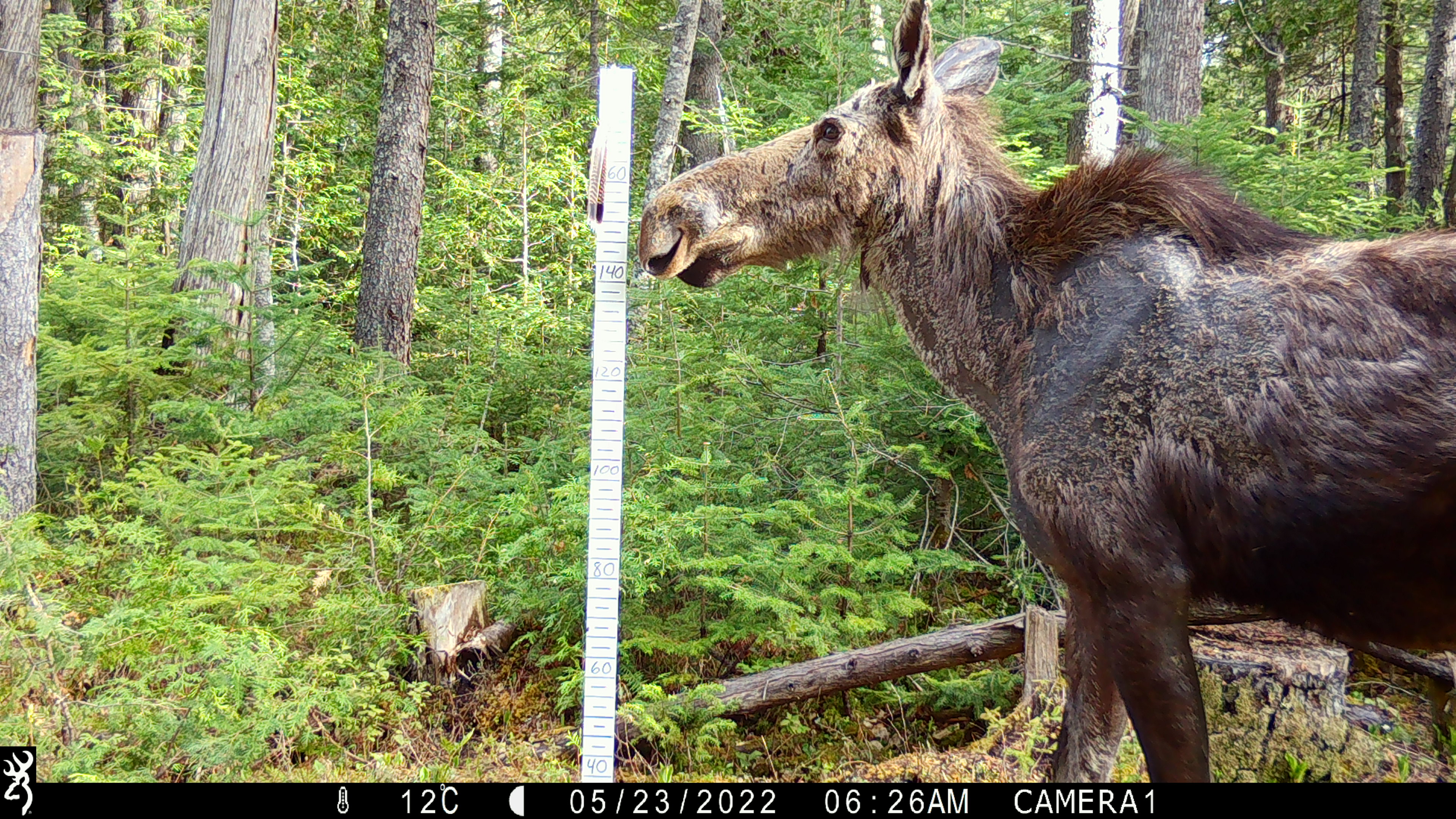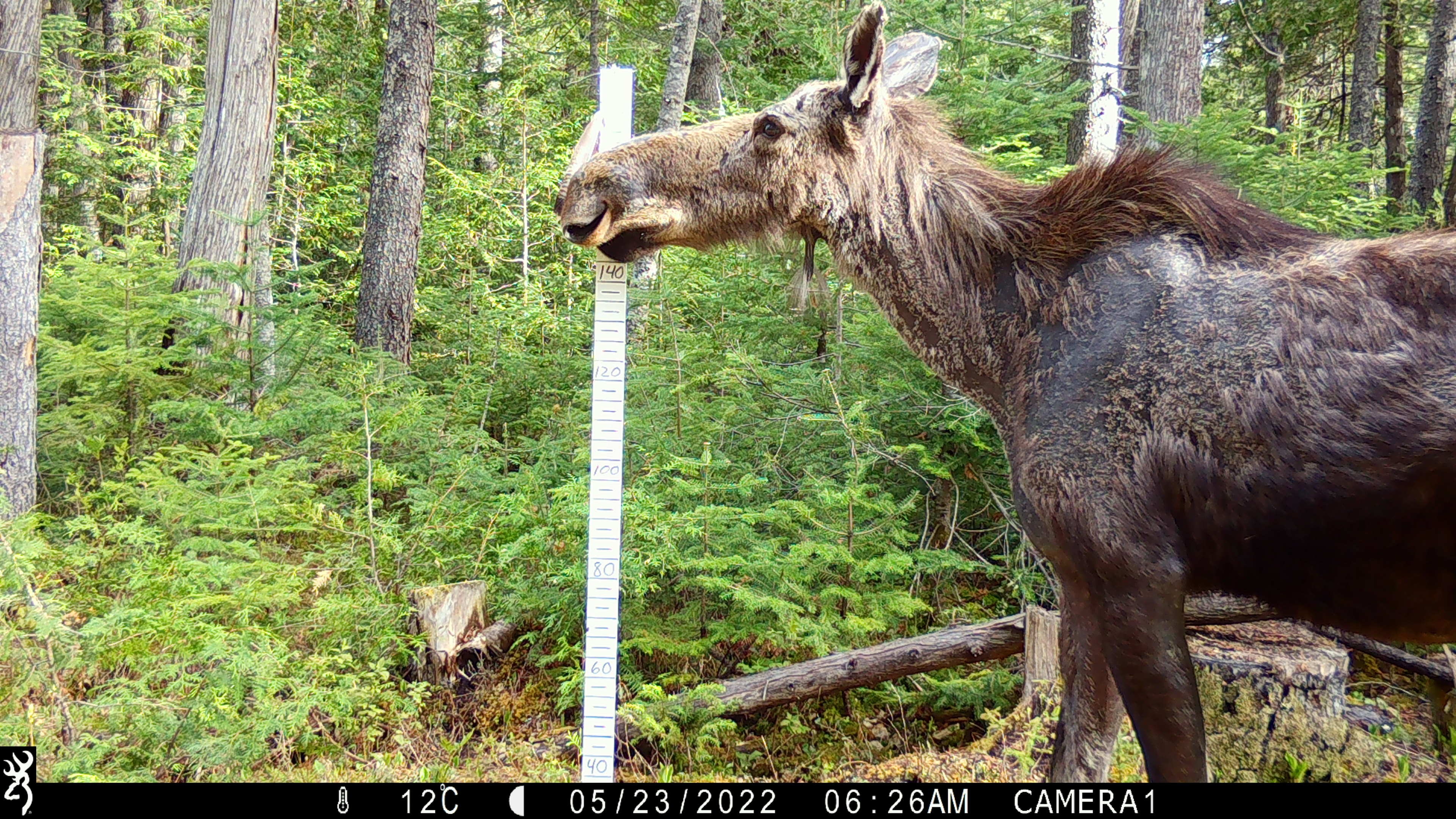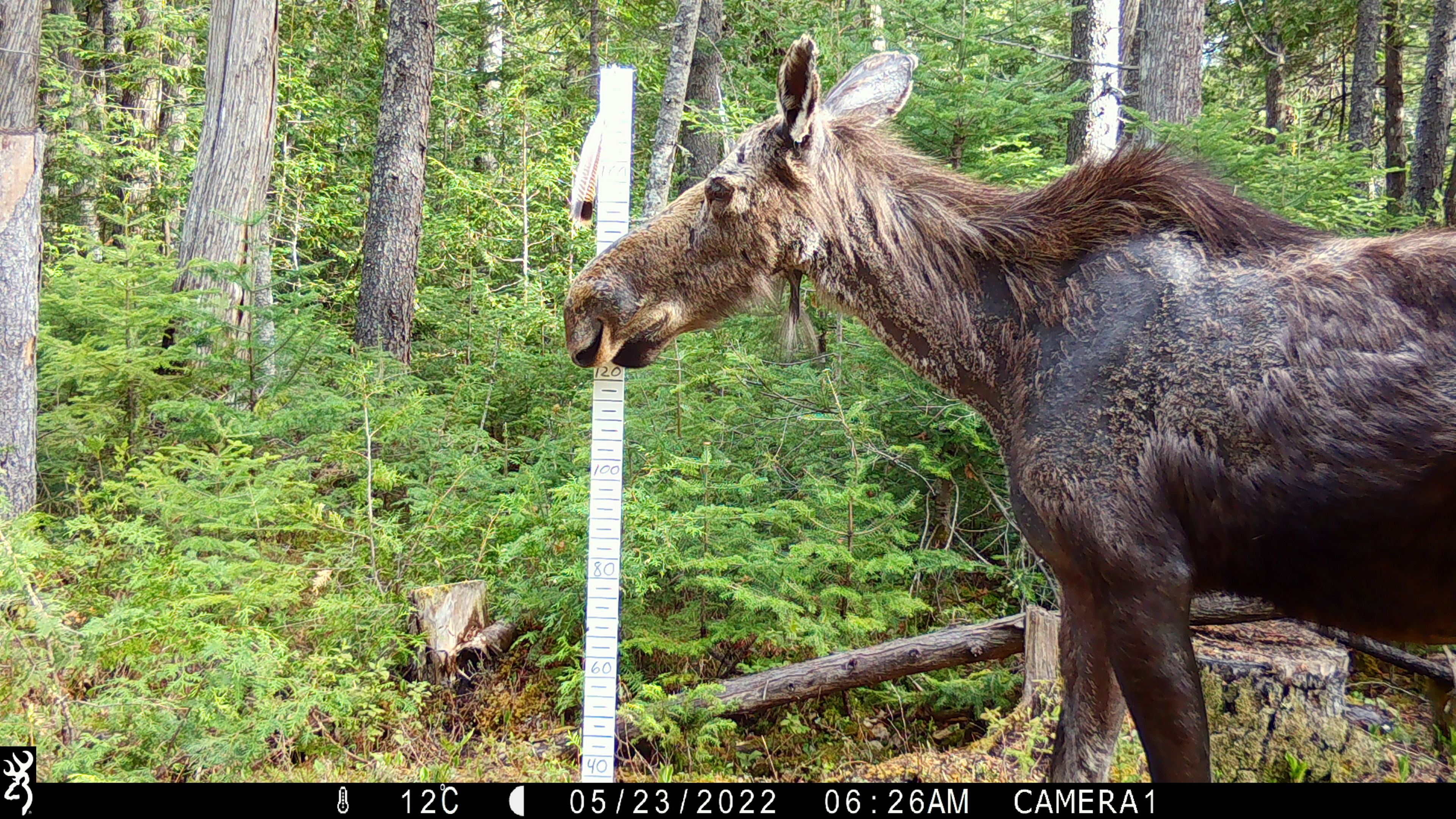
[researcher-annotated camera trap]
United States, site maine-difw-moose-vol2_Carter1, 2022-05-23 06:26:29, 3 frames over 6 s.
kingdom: Animalia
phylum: Chordata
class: Mammalia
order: Artiodactyla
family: Cervidae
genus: Alces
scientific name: Alces alces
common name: moose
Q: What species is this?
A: Moose (Alces alces).